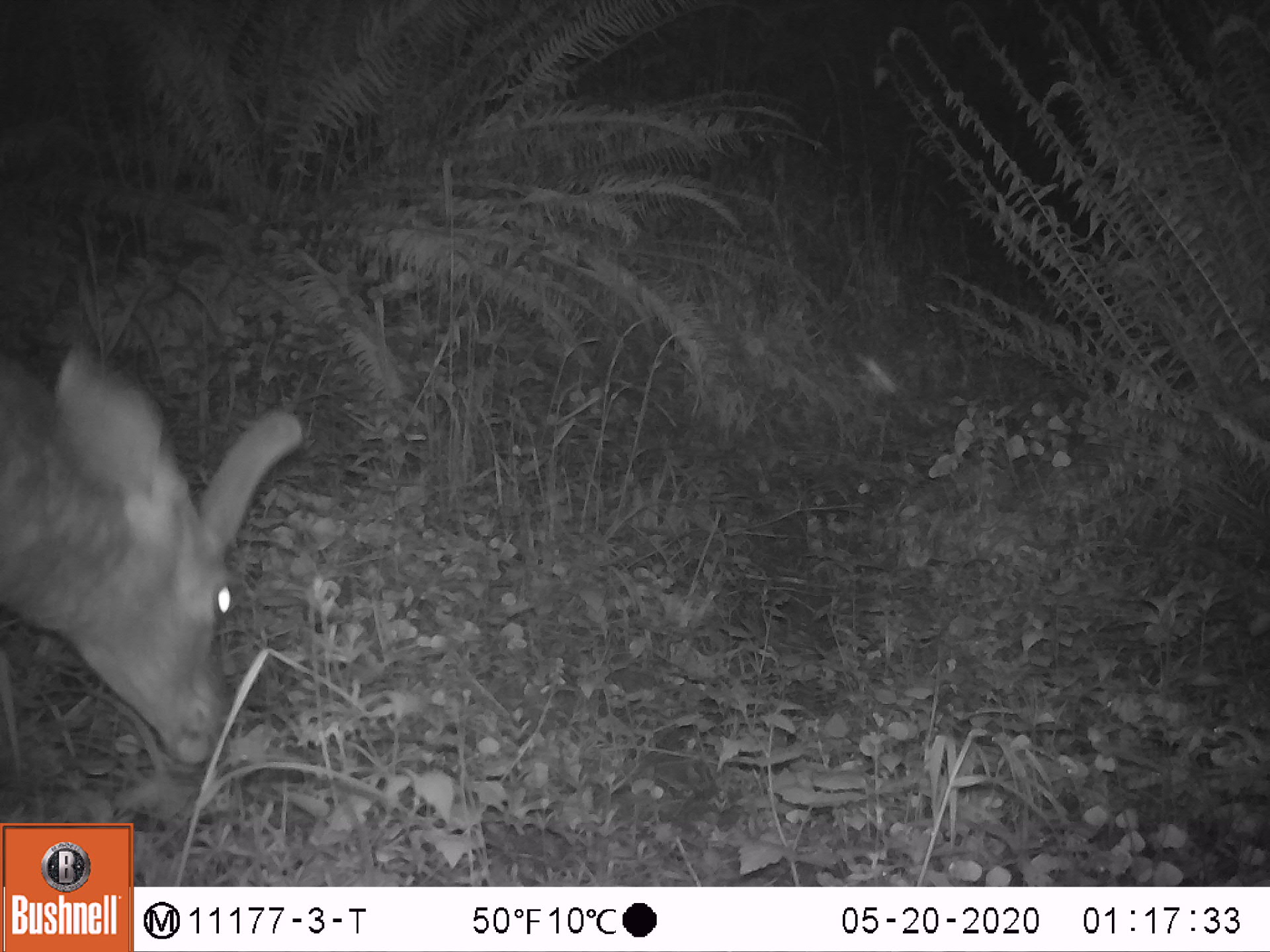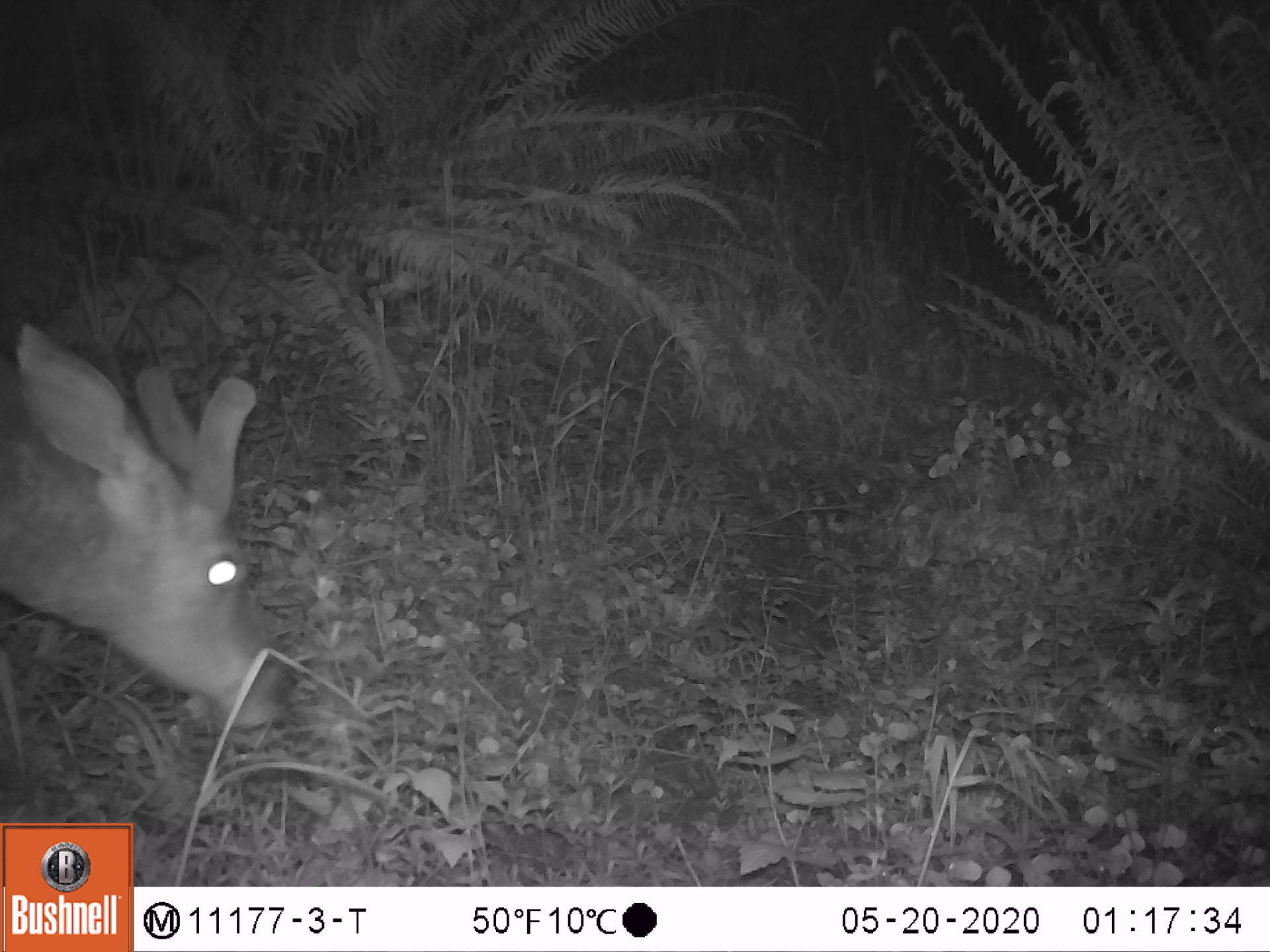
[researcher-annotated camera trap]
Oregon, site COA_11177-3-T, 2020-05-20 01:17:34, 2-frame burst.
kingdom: Animalia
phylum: Chordata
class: Mammalia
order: Artiodactyla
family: Cervidae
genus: Odocoileus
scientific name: Odocoileus hemionus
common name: black-tailed deer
Black-tailed deer (Odocoileus hemionus).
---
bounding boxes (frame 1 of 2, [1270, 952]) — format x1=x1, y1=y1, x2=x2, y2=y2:
black-tailed deer: x1=5, y1=336, x2=314, y2=767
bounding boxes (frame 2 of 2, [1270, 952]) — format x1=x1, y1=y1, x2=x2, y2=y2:
black-tailed deer: x1=0, y1=307, x2=300, y2=741